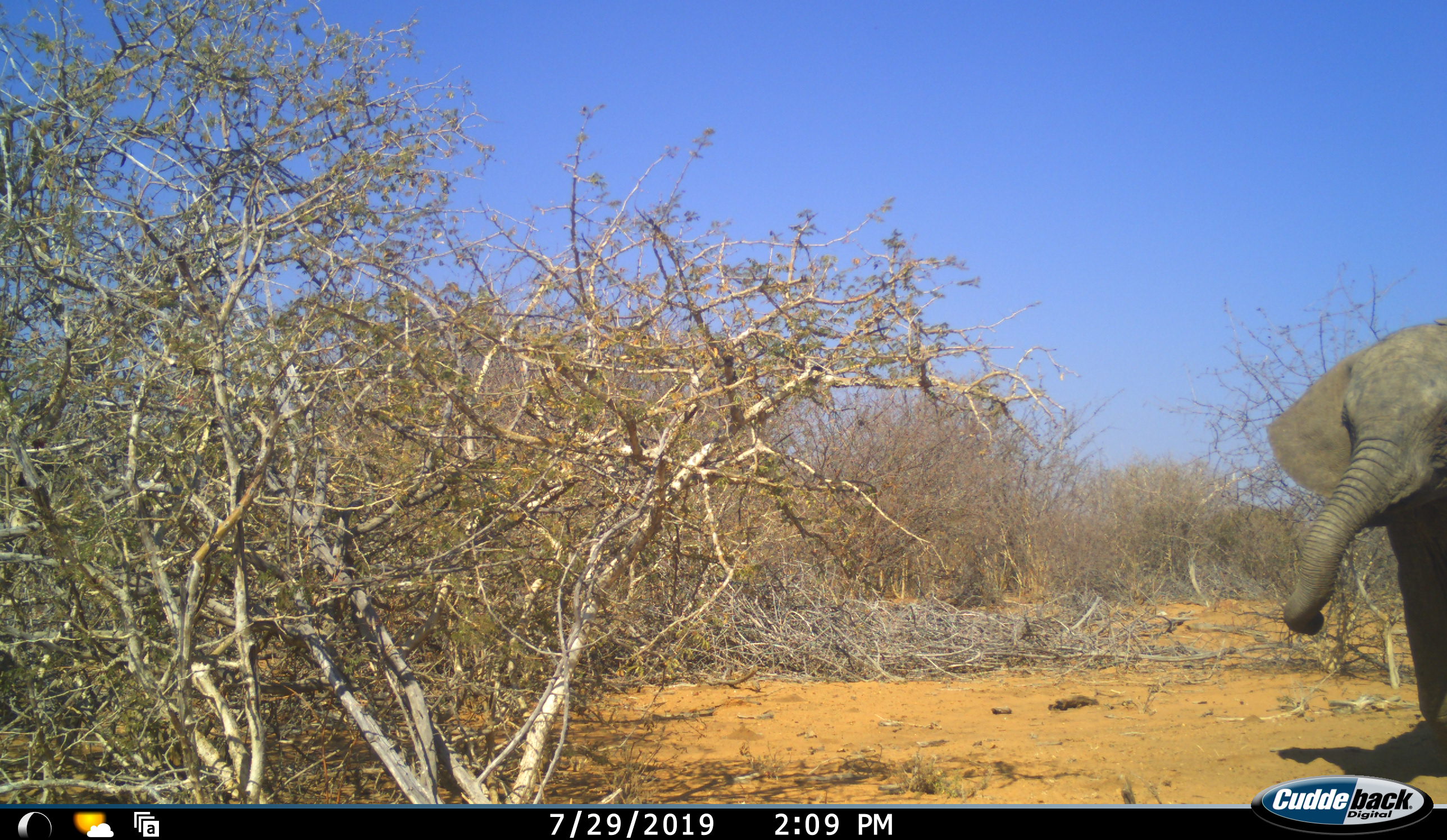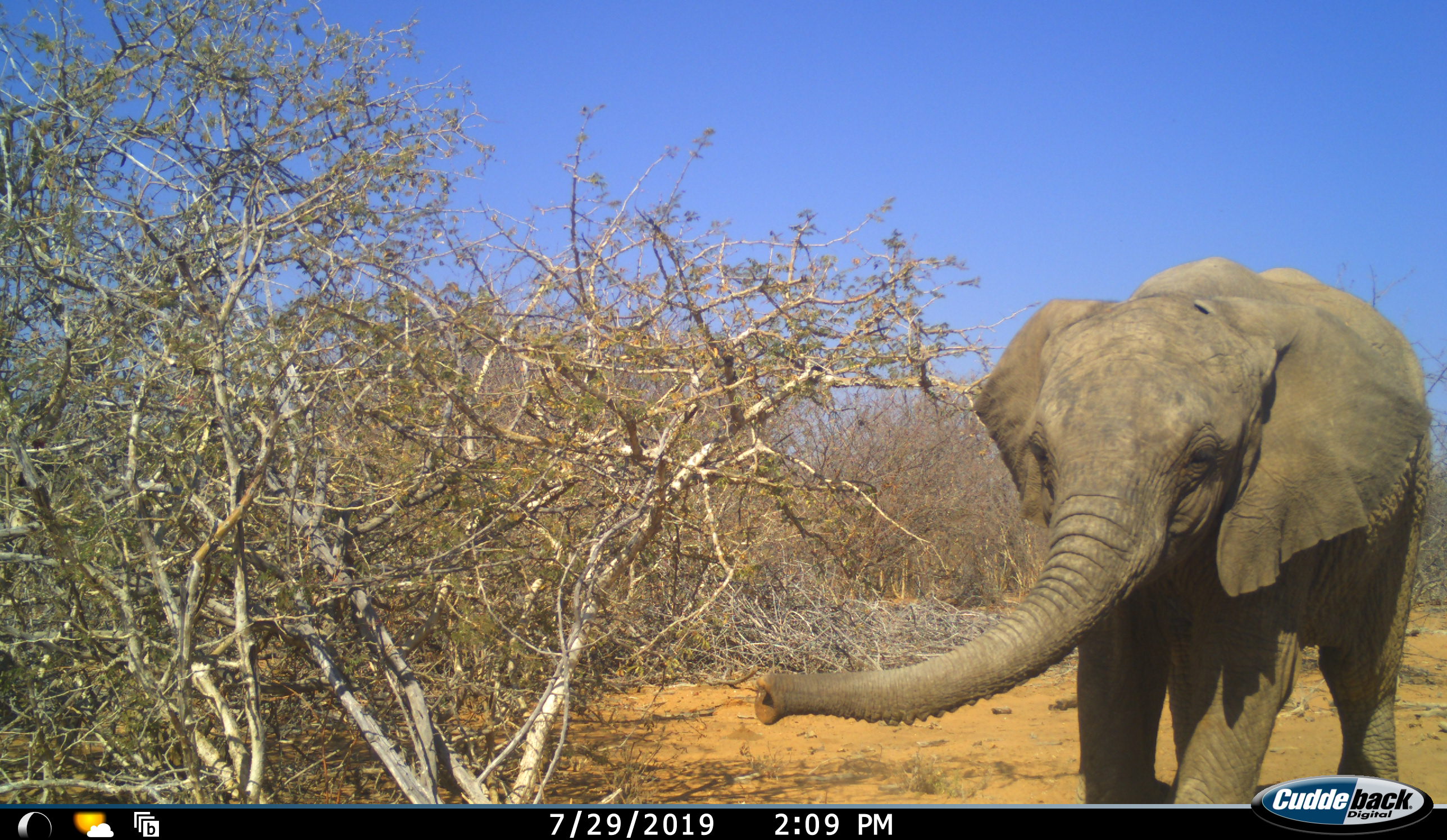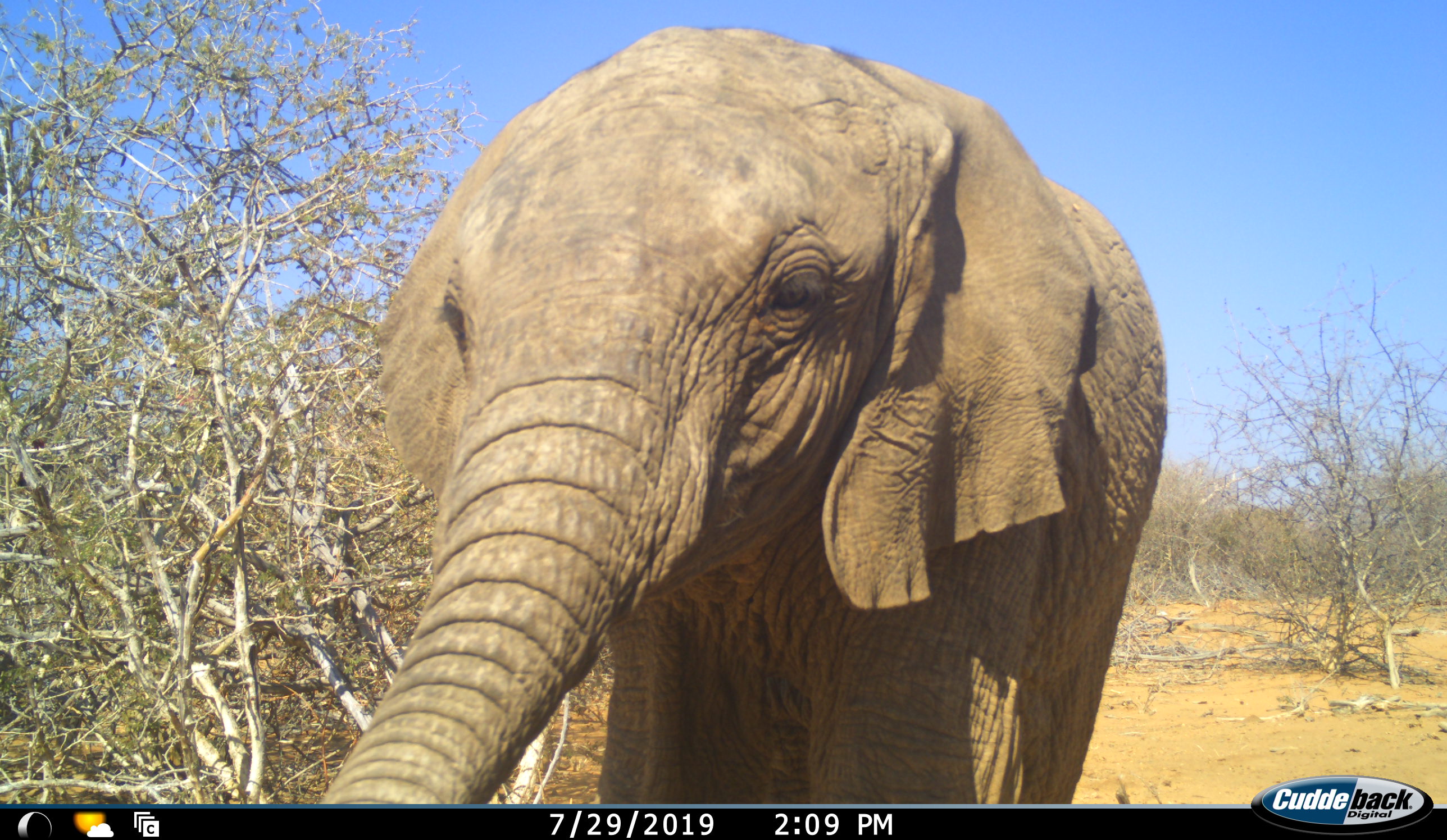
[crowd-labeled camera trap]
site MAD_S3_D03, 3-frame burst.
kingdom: Animalia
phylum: Chordata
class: Mammalia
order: Proboscidea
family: Elephantidae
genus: Loxodonta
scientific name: Loxodonta africana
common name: african bush elephant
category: elephant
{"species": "elephant (african bush elephant) (Loxodonta africana)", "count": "1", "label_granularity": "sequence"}